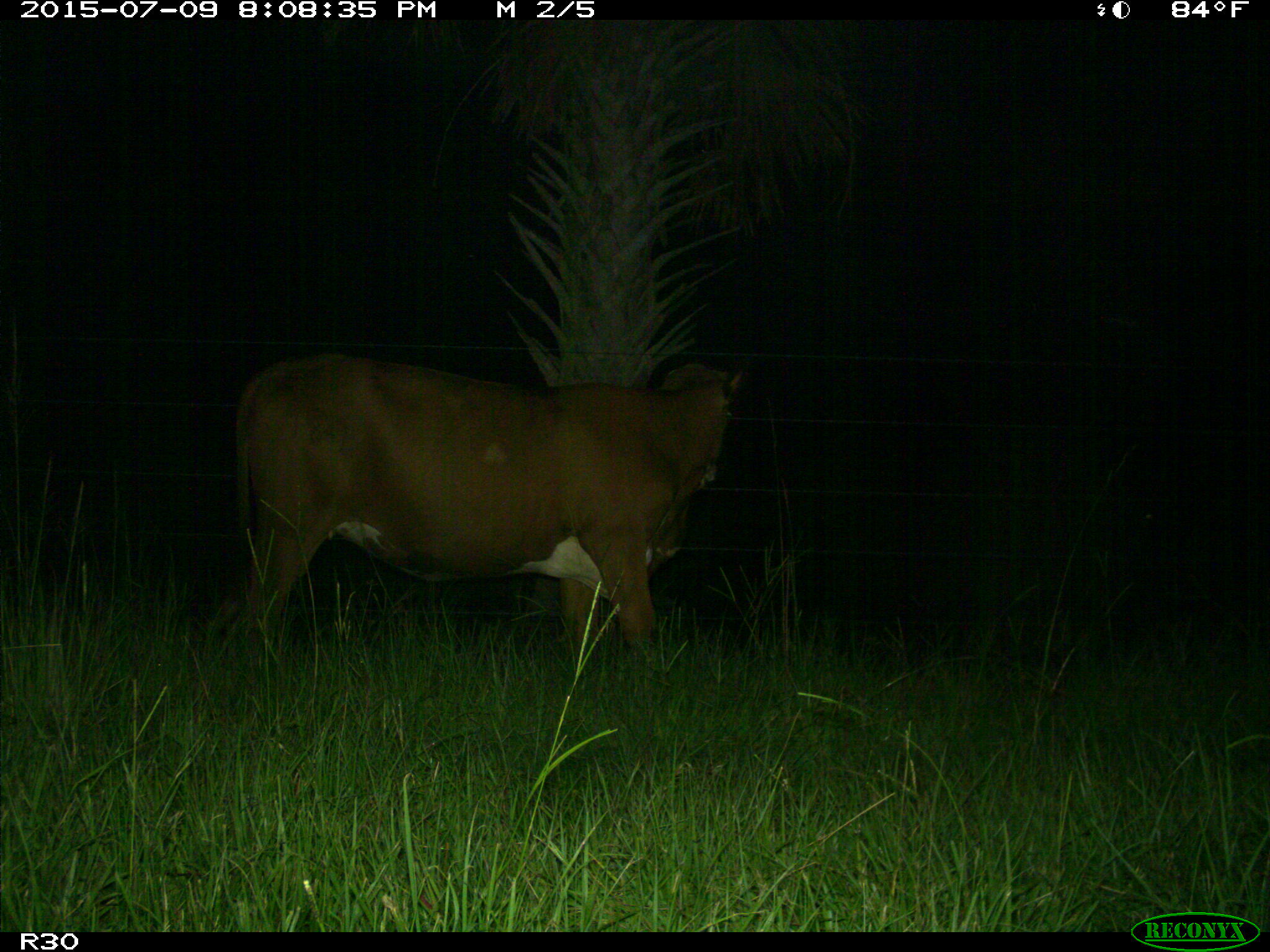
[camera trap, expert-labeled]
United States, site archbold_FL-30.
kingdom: Animalia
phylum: Chordata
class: Mammalia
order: Artiodactyla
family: Bovidae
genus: Bos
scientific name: Bos taurus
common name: domestic cow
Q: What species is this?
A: Bos taurus (domestic cow).